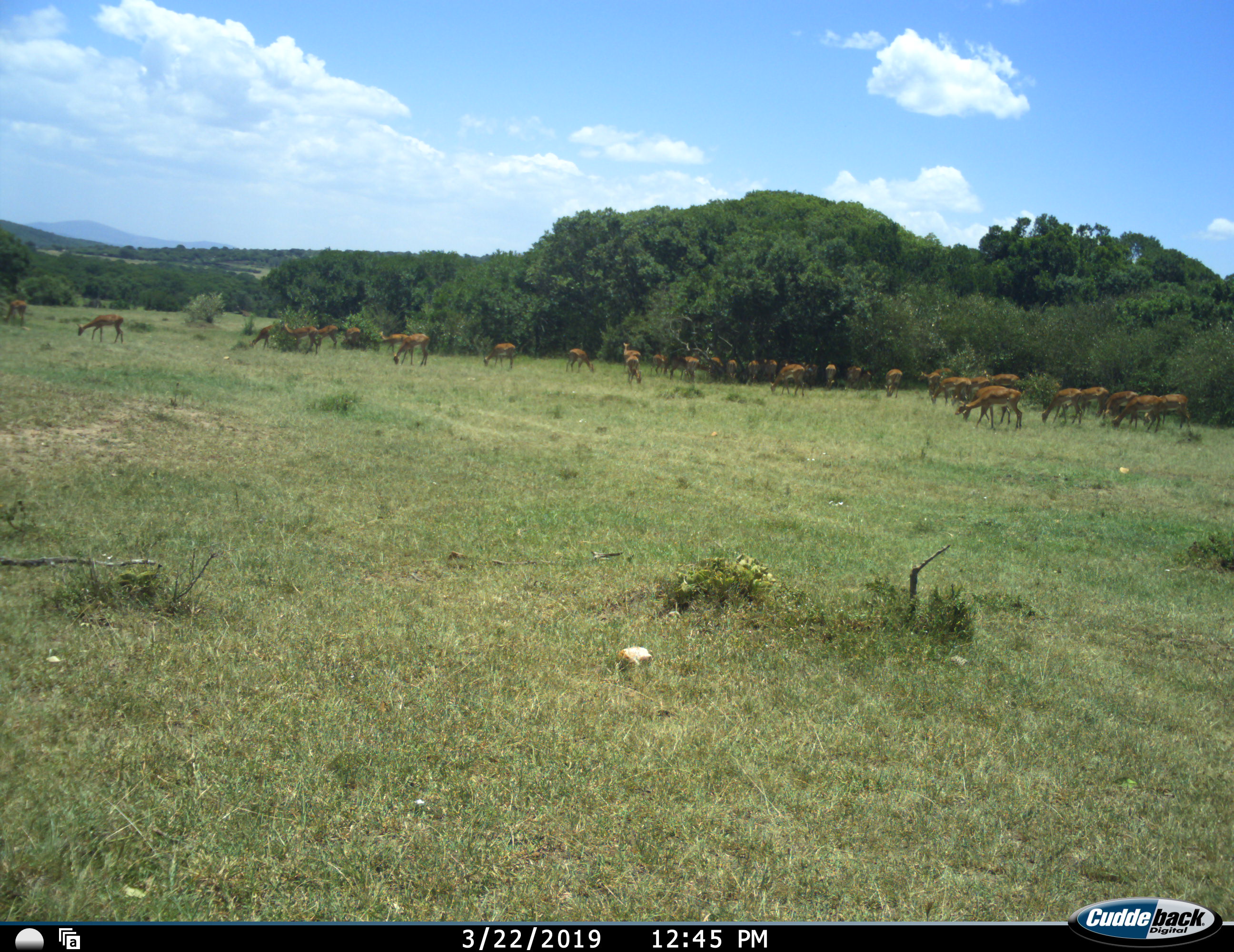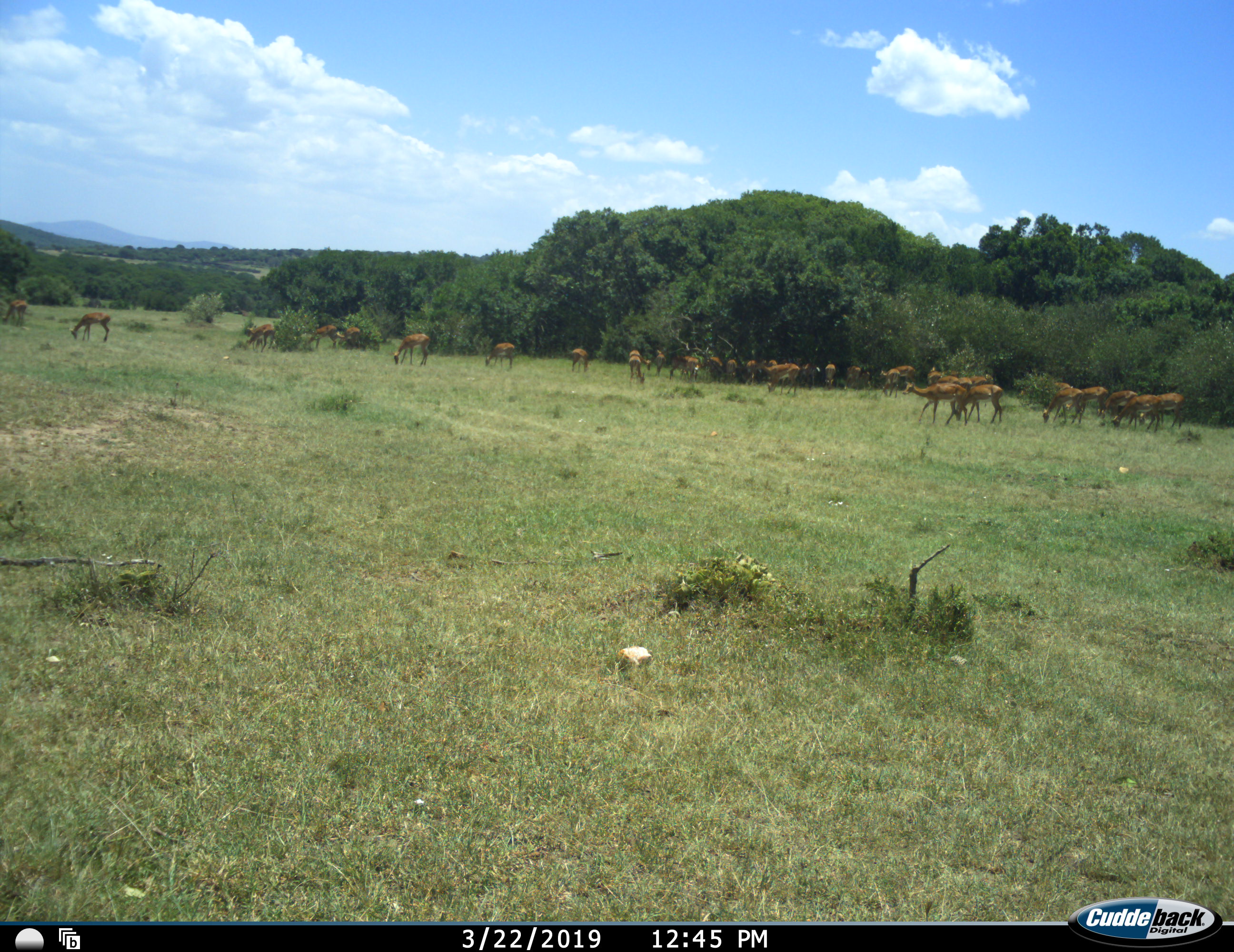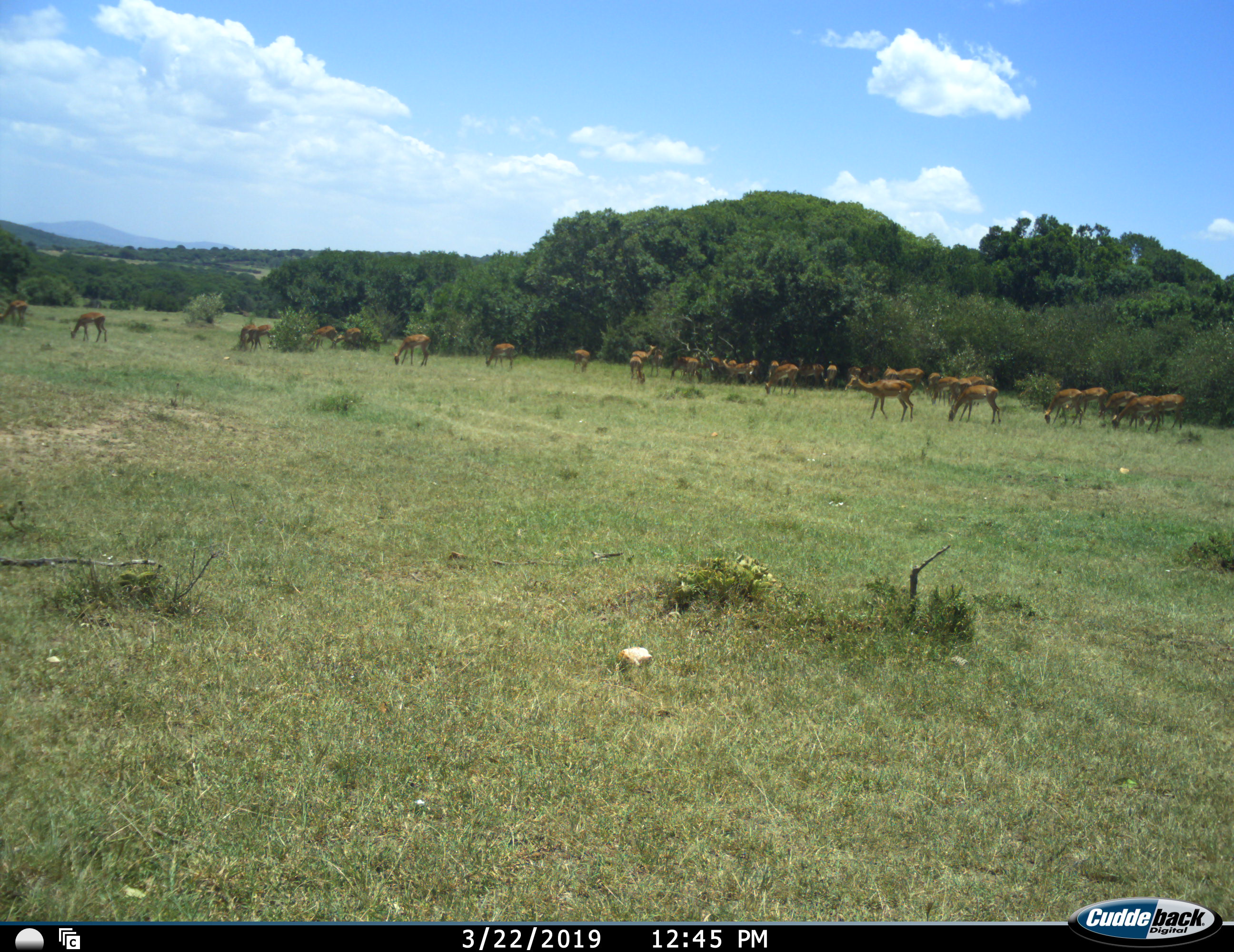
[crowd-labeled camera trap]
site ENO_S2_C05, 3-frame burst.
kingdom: Animalia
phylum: Chordata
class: Mammalia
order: Artiodactyla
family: Bovidae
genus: Aepyceros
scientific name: Aepyceros melampus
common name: impala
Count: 11-50.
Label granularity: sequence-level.